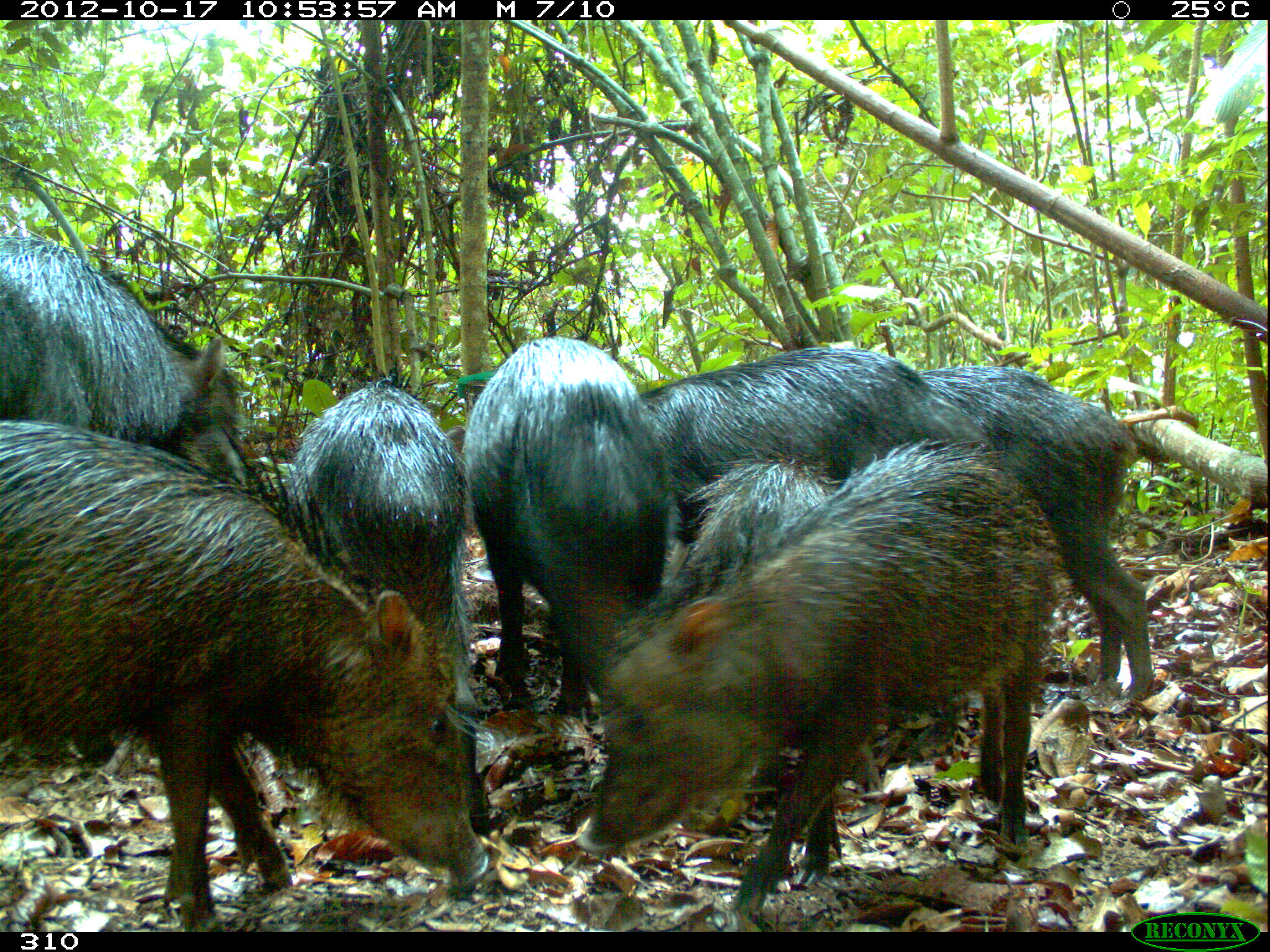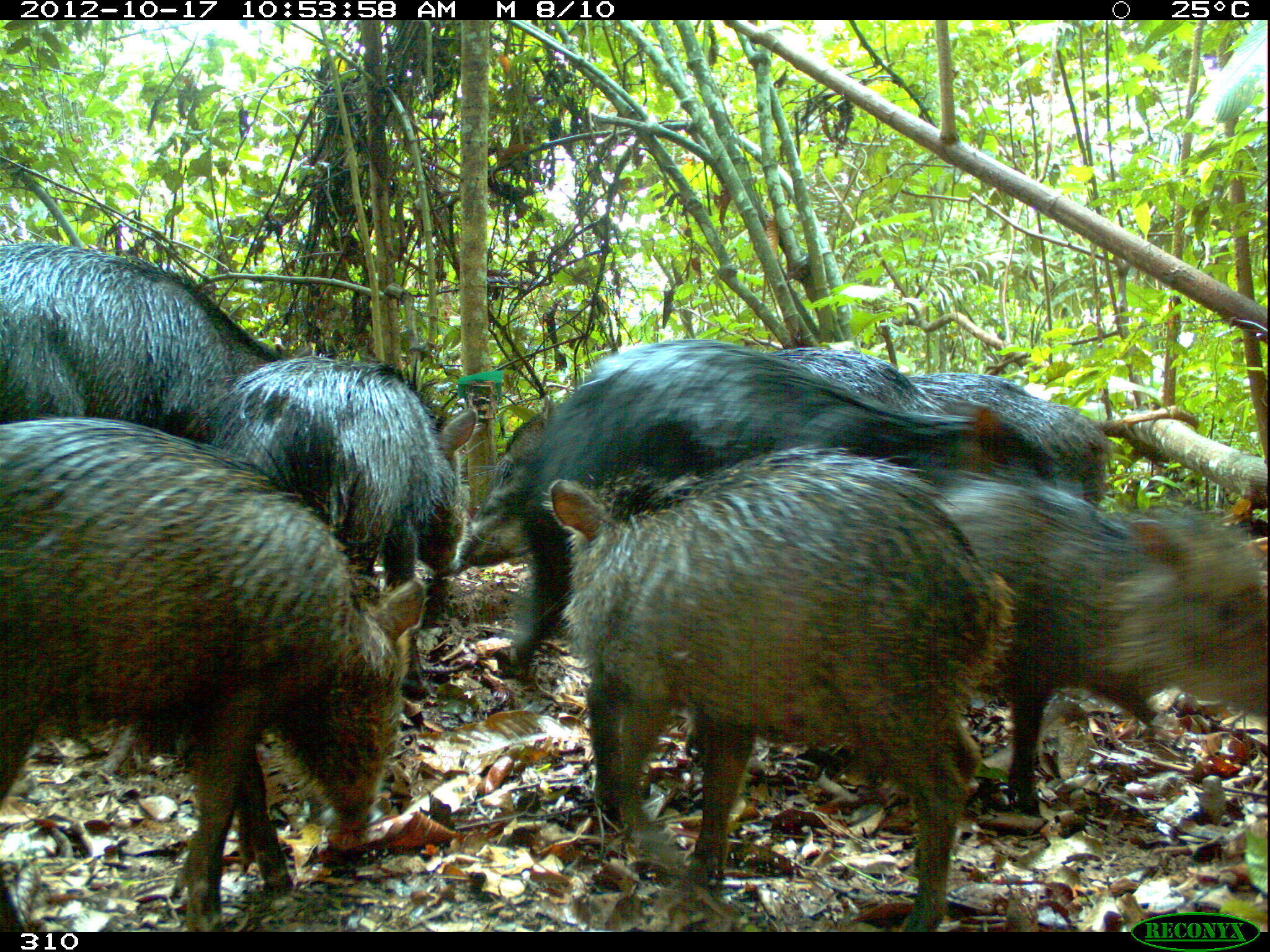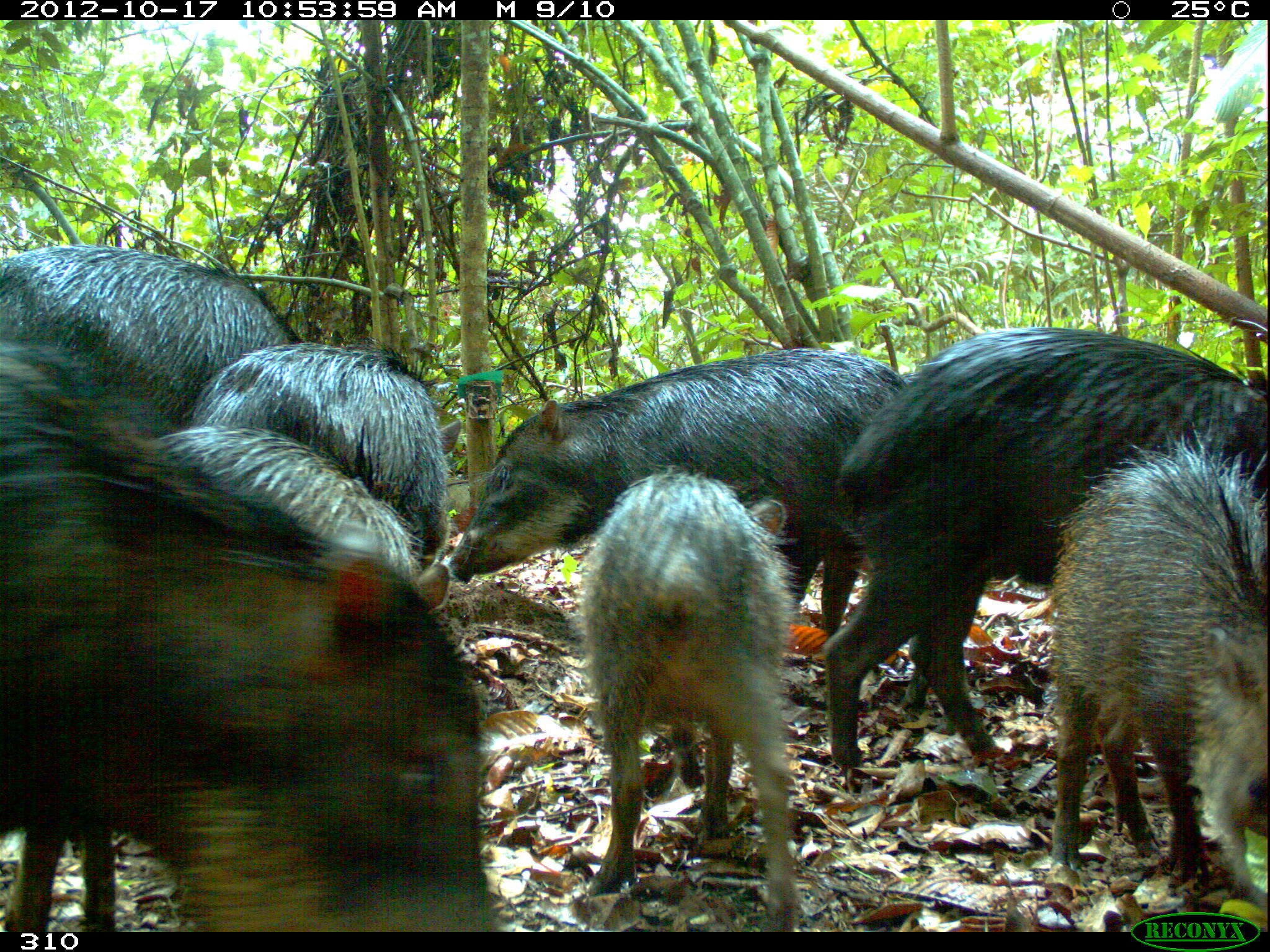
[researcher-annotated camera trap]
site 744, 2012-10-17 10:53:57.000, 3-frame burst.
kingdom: Animalia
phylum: Chordata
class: Mammalia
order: Artiodactyla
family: Tayassuidae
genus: Tayassu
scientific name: Tayassu pecari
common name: white-lipped peccary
Tayassu pecari (white-lipped peccary).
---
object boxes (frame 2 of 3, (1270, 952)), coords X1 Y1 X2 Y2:
tayassu pecari: 502 338 1055 769; 541 439 1012 930; 0 411 424 931; 928 459 1270 828; 178 348 477 703; 0 242 275 434; 902 366 1110 507; 441 403 554 574; 758 341 946 419; 216 360 218 362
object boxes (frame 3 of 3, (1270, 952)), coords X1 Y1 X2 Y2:
tayassu pecari: 4 345 507 932; 822 326 1269 759; 453 347 928 703; 574 467 801 932; 1043 437 1268 899; 183 336 443 555; 0 242 304 426; 145 419 416 582